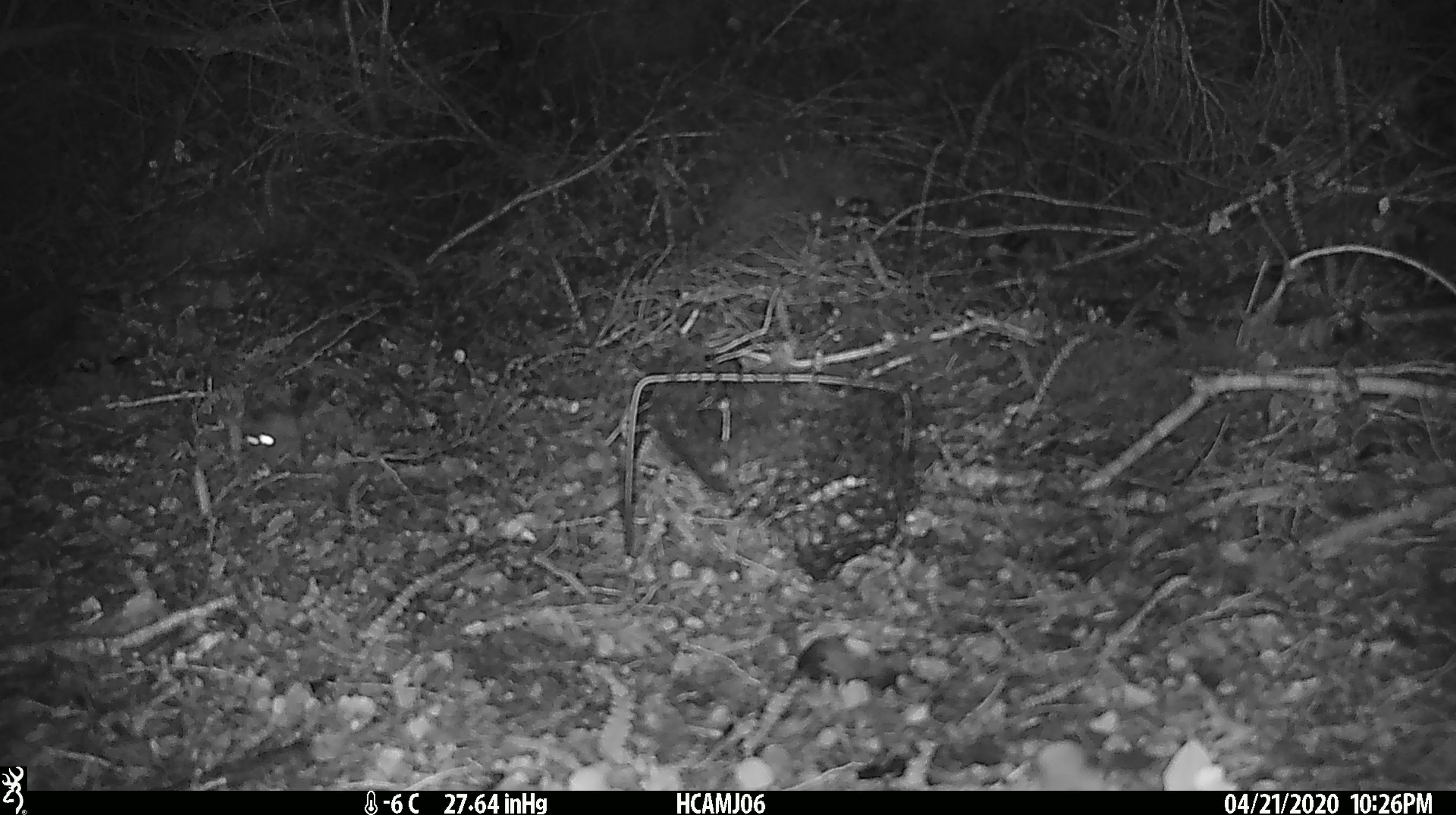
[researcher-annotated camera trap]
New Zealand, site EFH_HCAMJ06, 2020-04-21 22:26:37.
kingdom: Animalia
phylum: Chordata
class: Mammalia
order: Rodentia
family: Muridae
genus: Mus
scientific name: Mus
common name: mouse